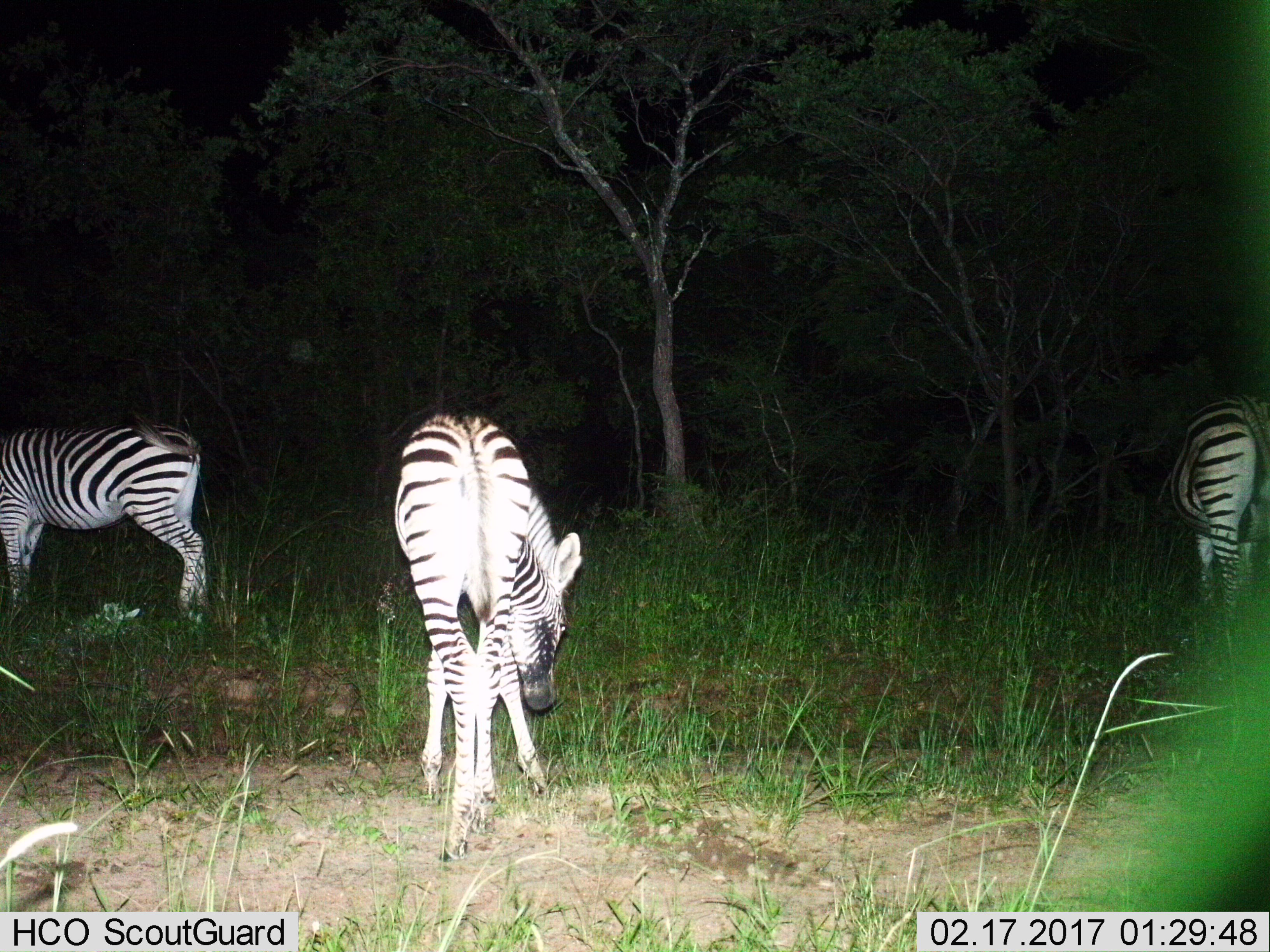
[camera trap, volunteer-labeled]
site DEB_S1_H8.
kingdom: Animalia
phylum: Chordata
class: Mammalia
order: Perissodactyla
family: Equidae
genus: Equus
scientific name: Equus quagga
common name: plains zebra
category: zebraplains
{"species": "zebraplains (plains zebra) (Equus quagga)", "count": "3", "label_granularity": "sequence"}